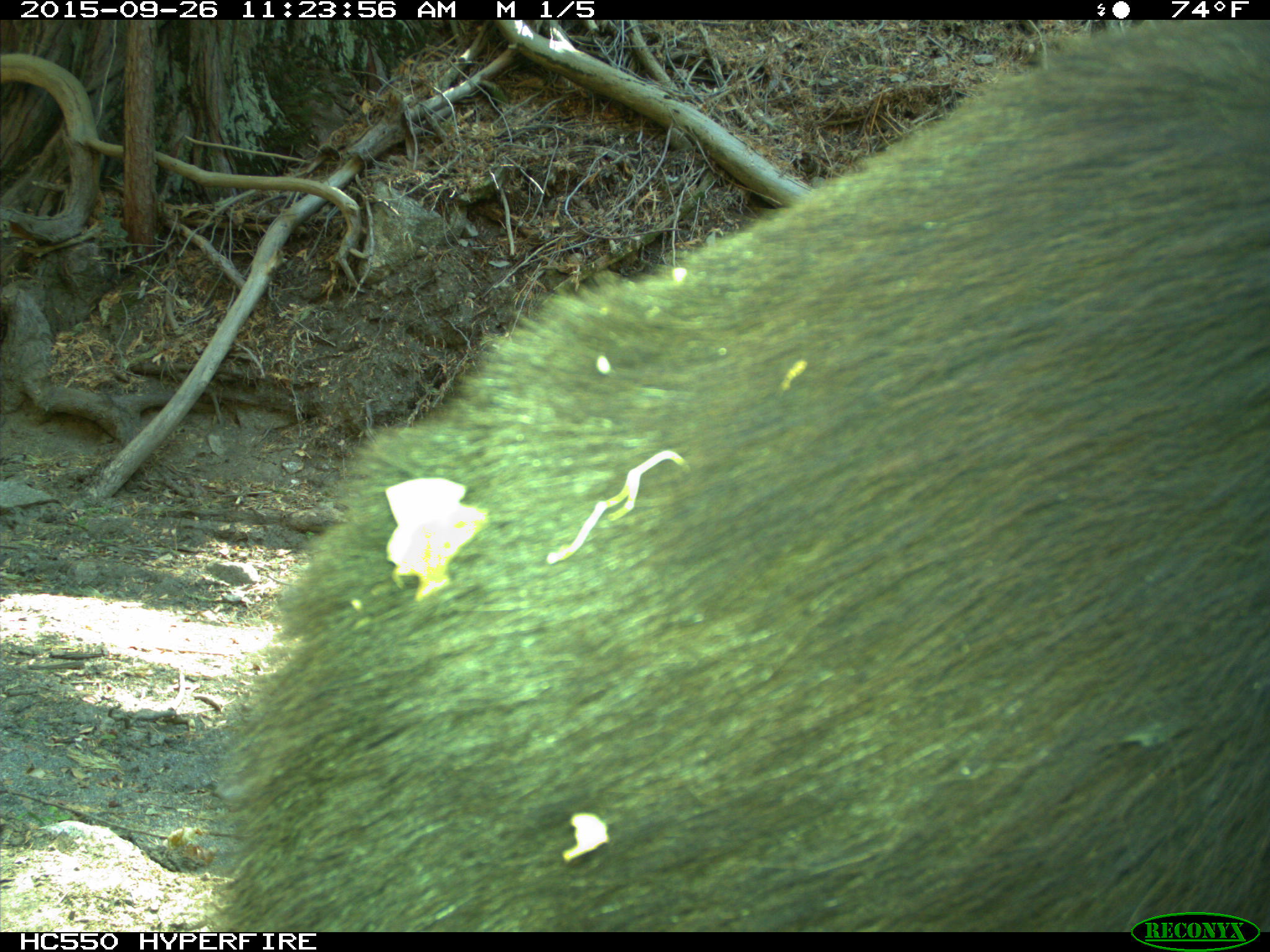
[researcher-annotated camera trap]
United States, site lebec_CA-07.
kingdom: Animalia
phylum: Chordata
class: Mammalia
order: Carnivora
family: Ursidae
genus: Ursus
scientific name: Ursus americanus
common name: american black bear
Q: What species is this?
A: Ursus americanus (american black bear).